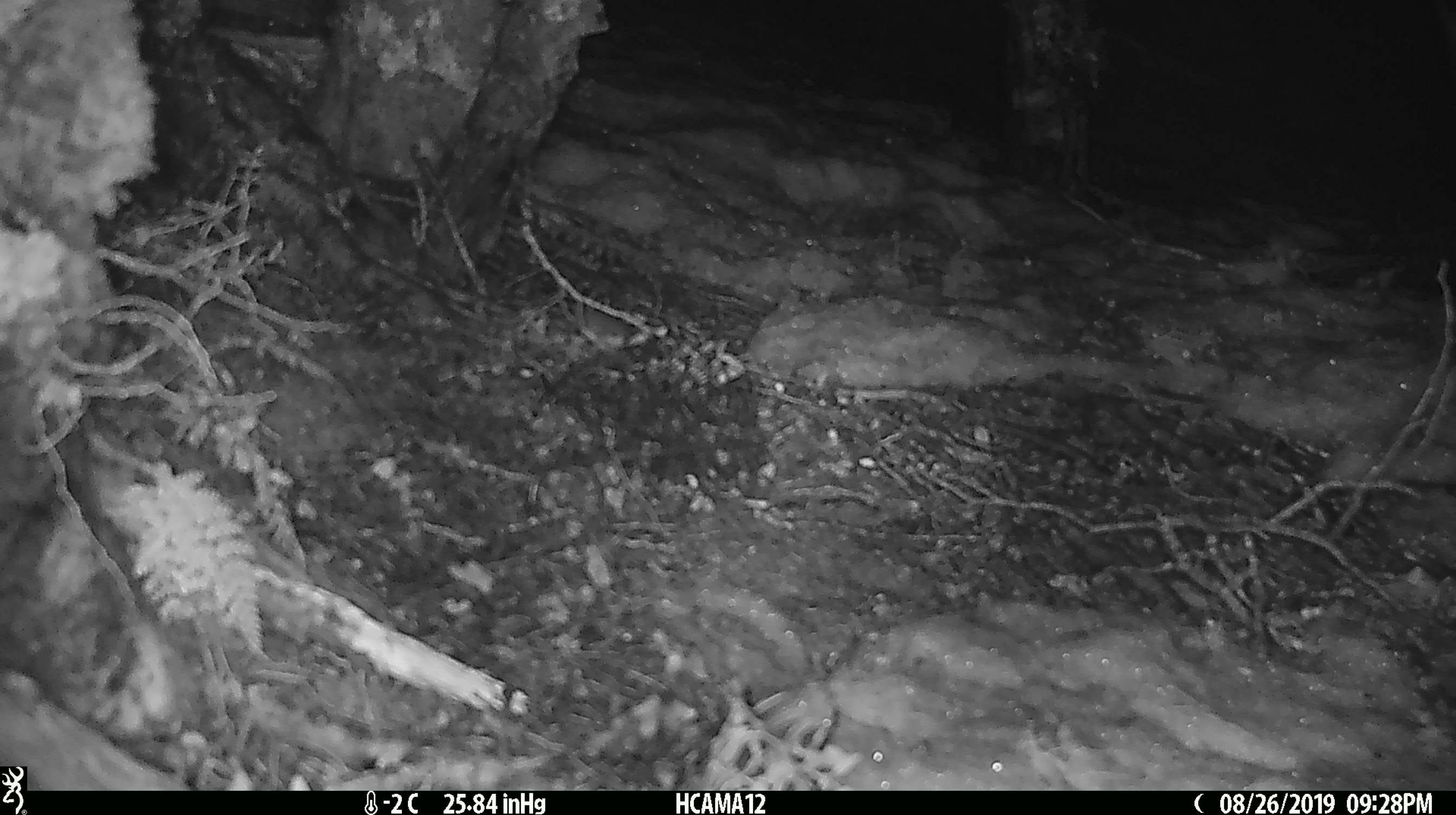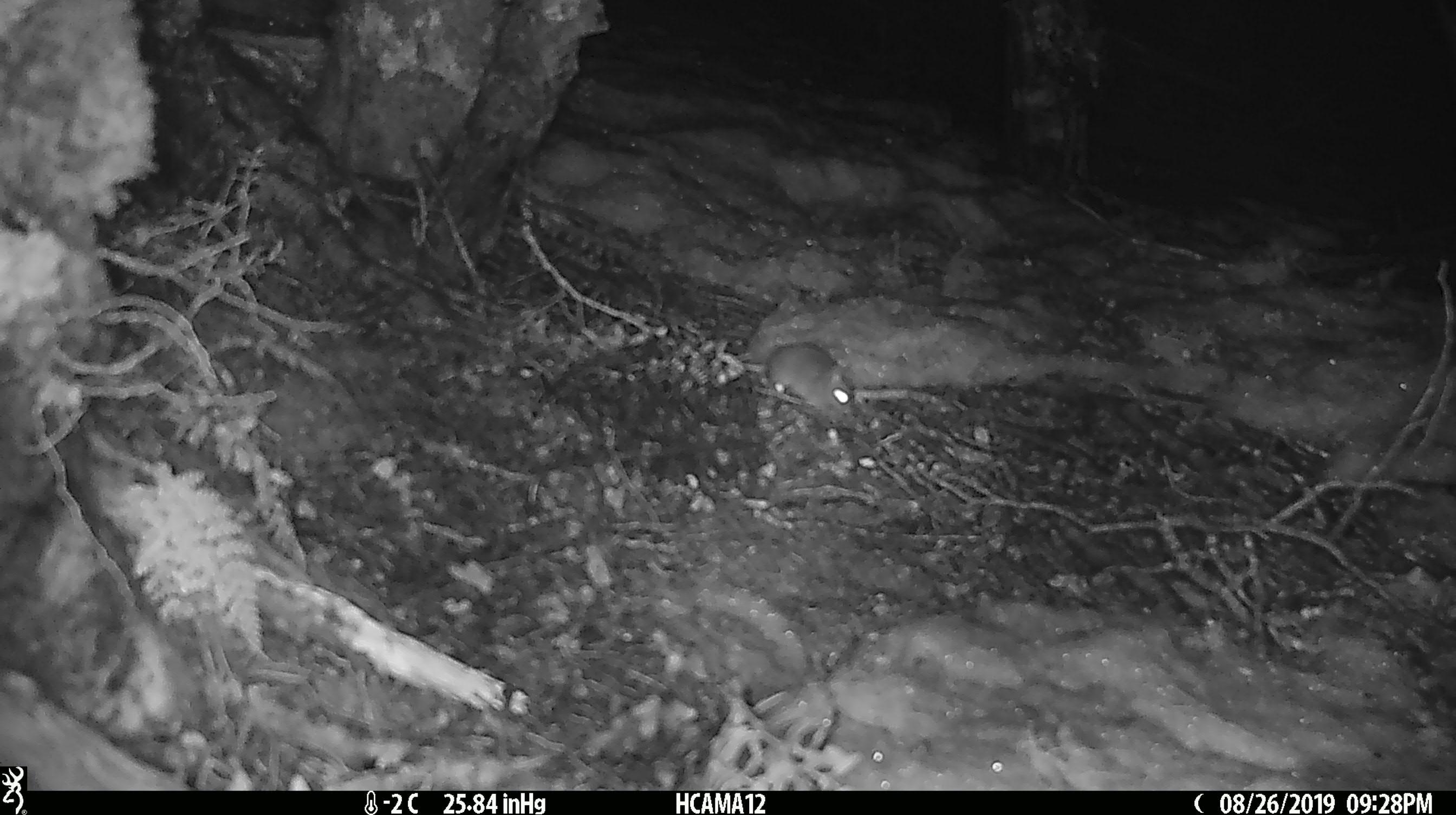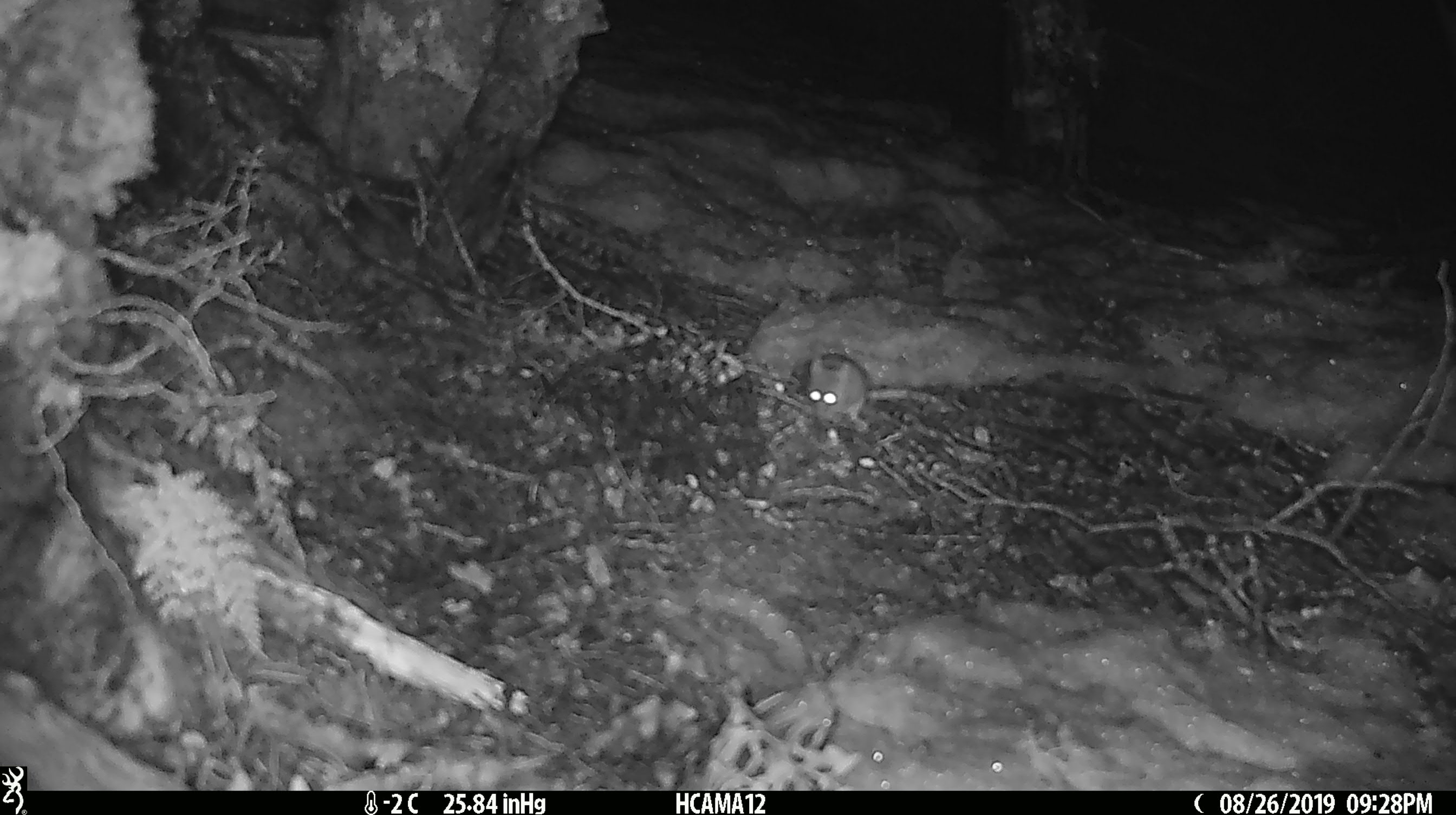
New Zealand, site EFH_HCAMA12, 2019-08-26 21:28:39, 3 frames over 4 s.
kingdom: Animalia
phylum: Chordata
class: Mammalia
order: Rodentia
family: Muridae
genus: Mus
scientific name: Mus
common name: mouse